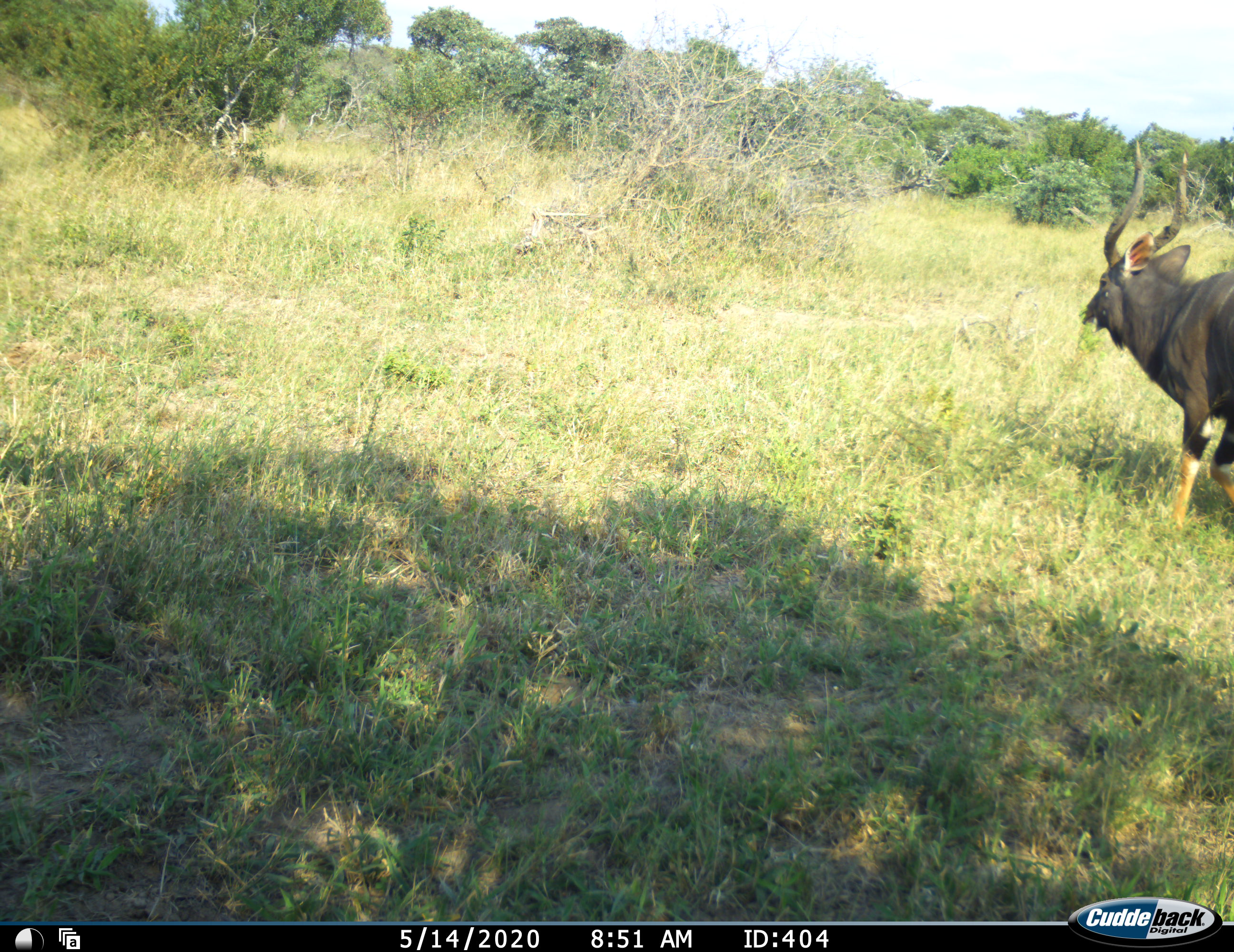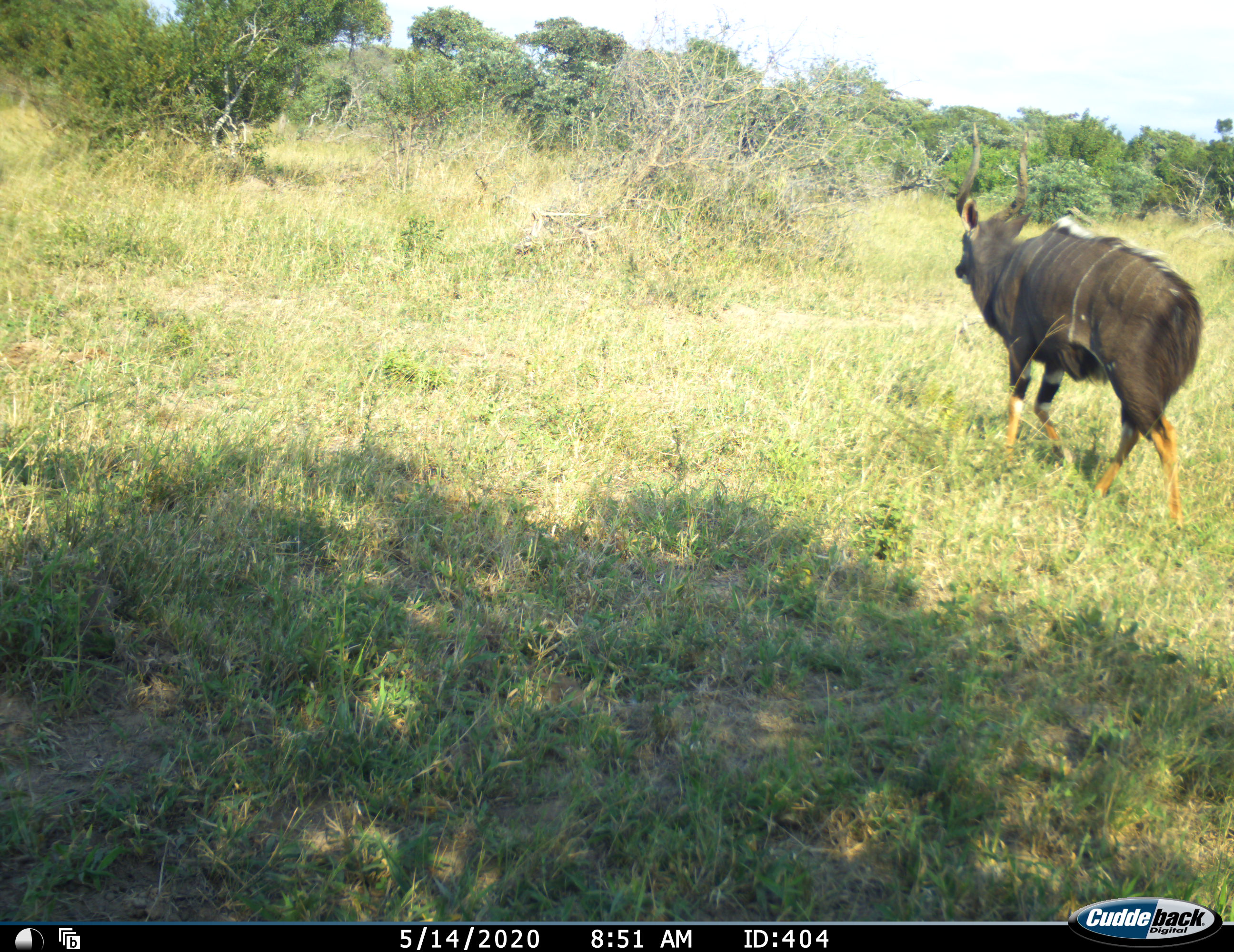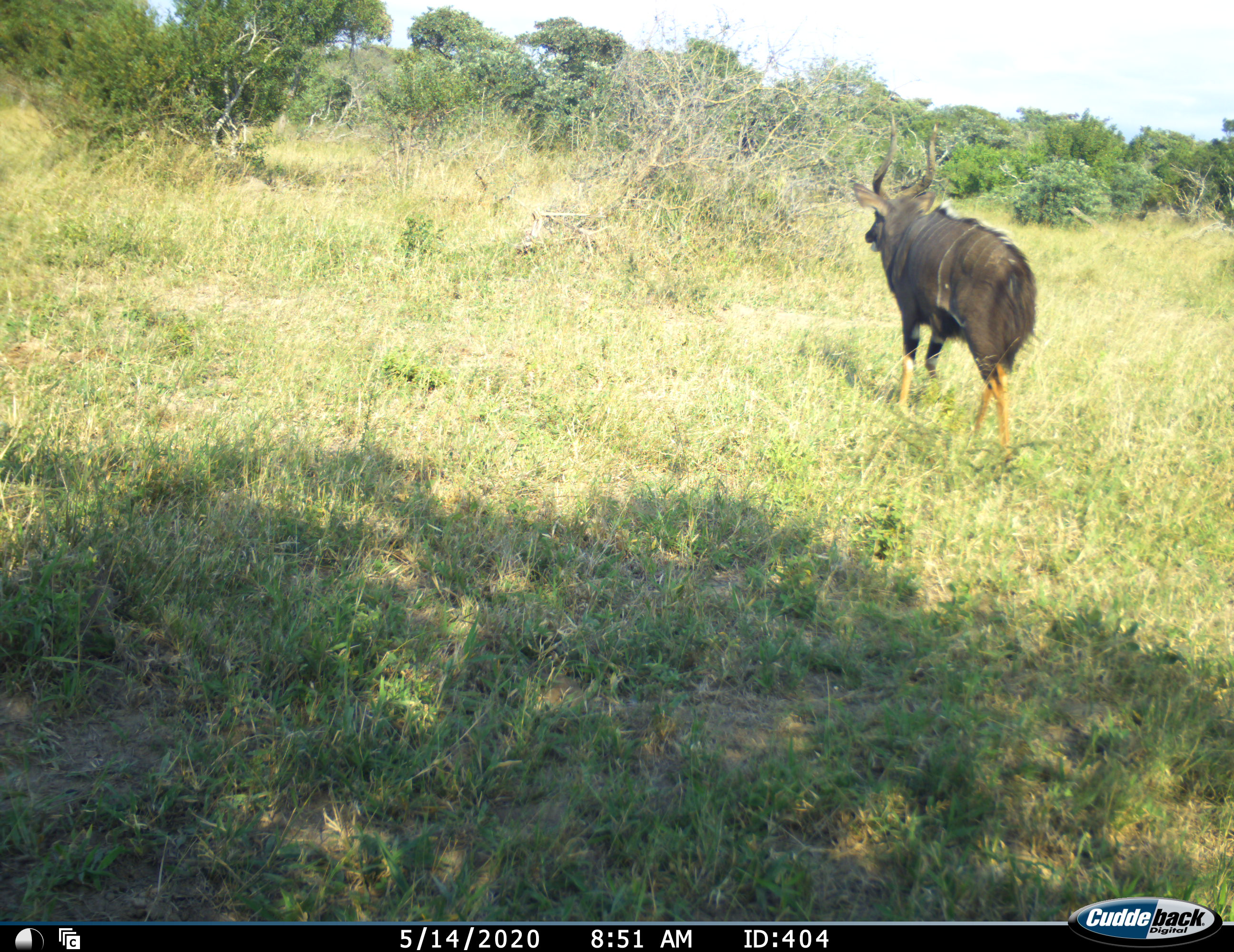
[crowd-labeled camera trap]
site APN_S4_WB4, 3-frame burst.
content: unidentified animal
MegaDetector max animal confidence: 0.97